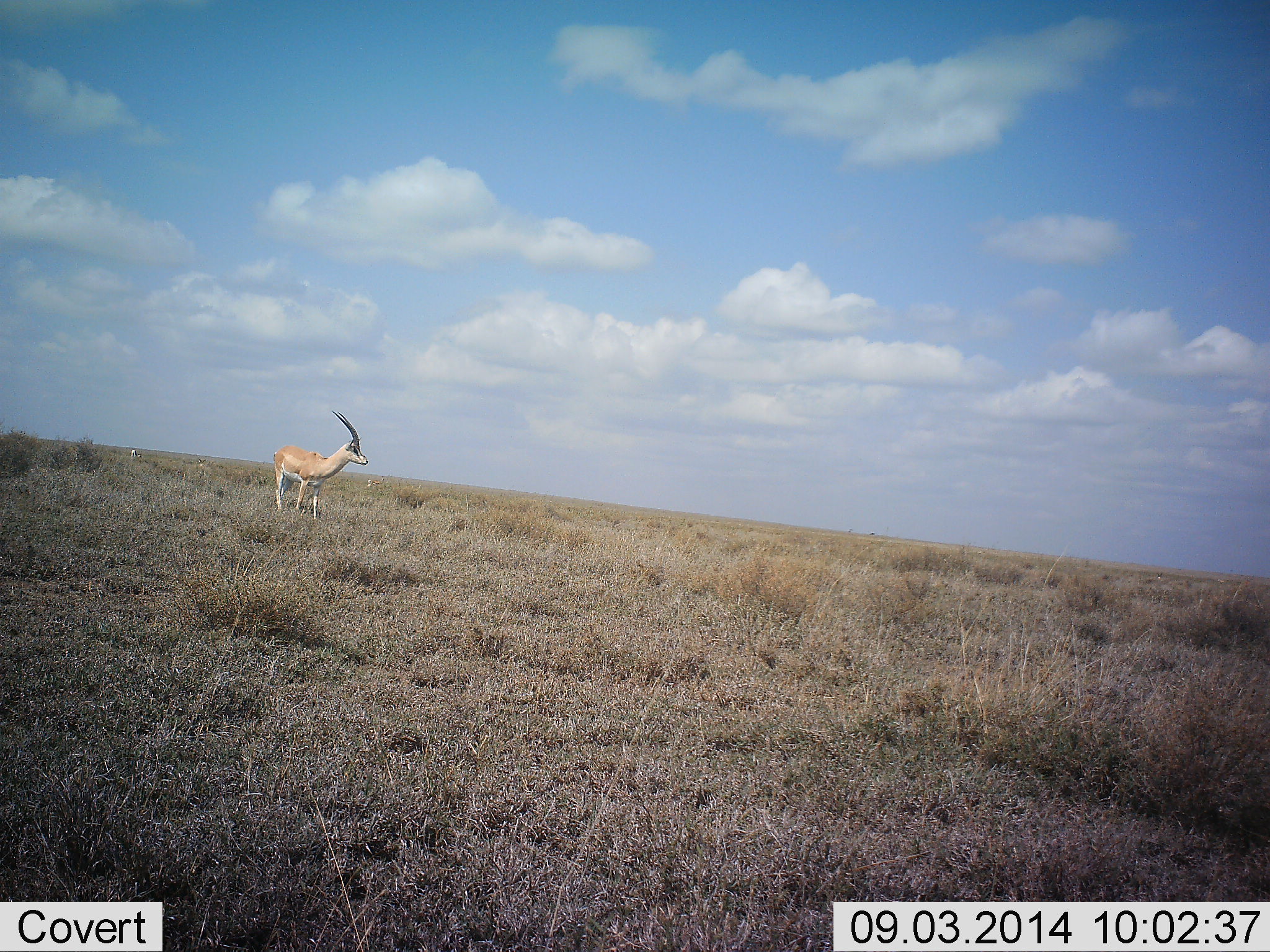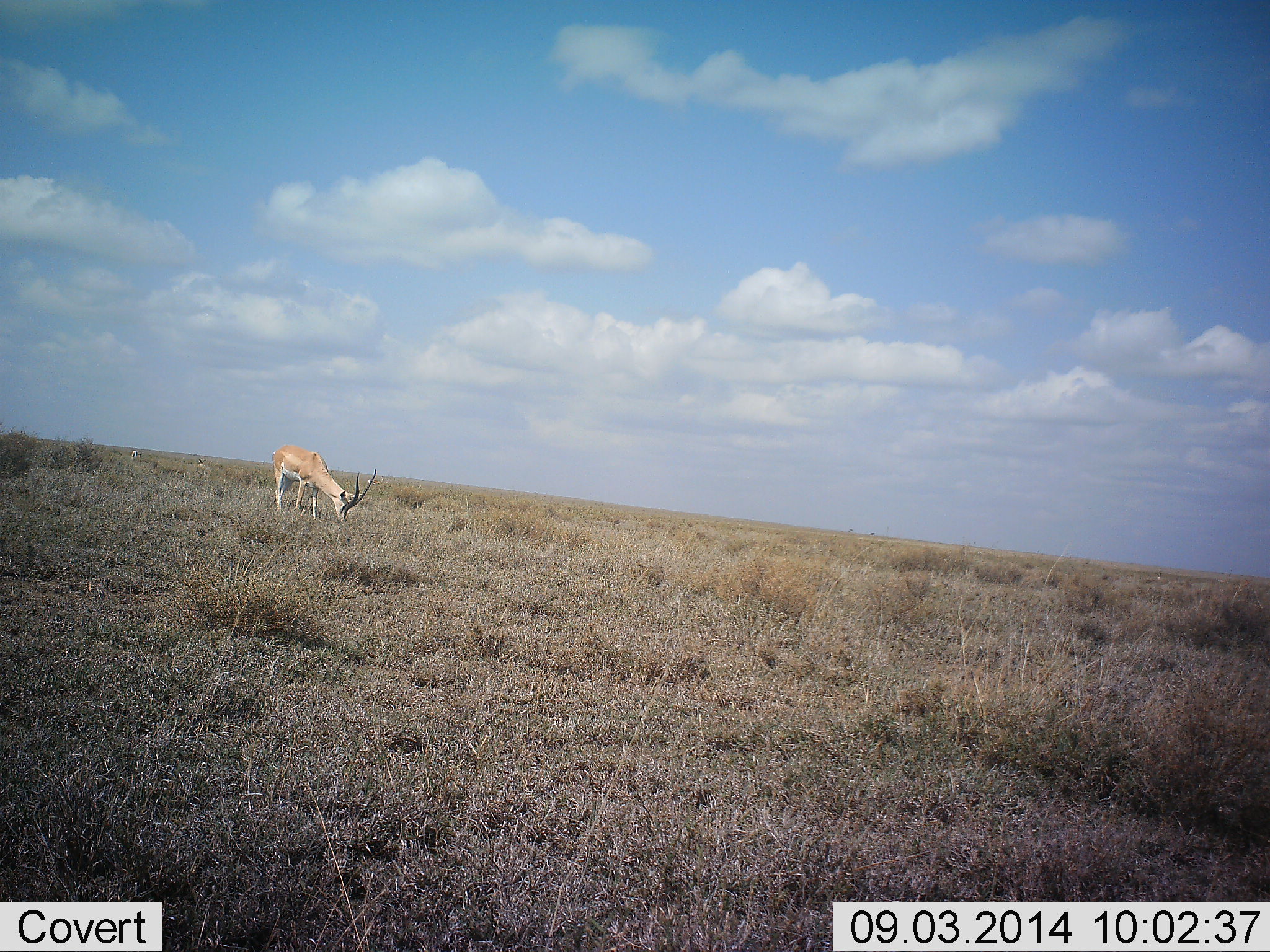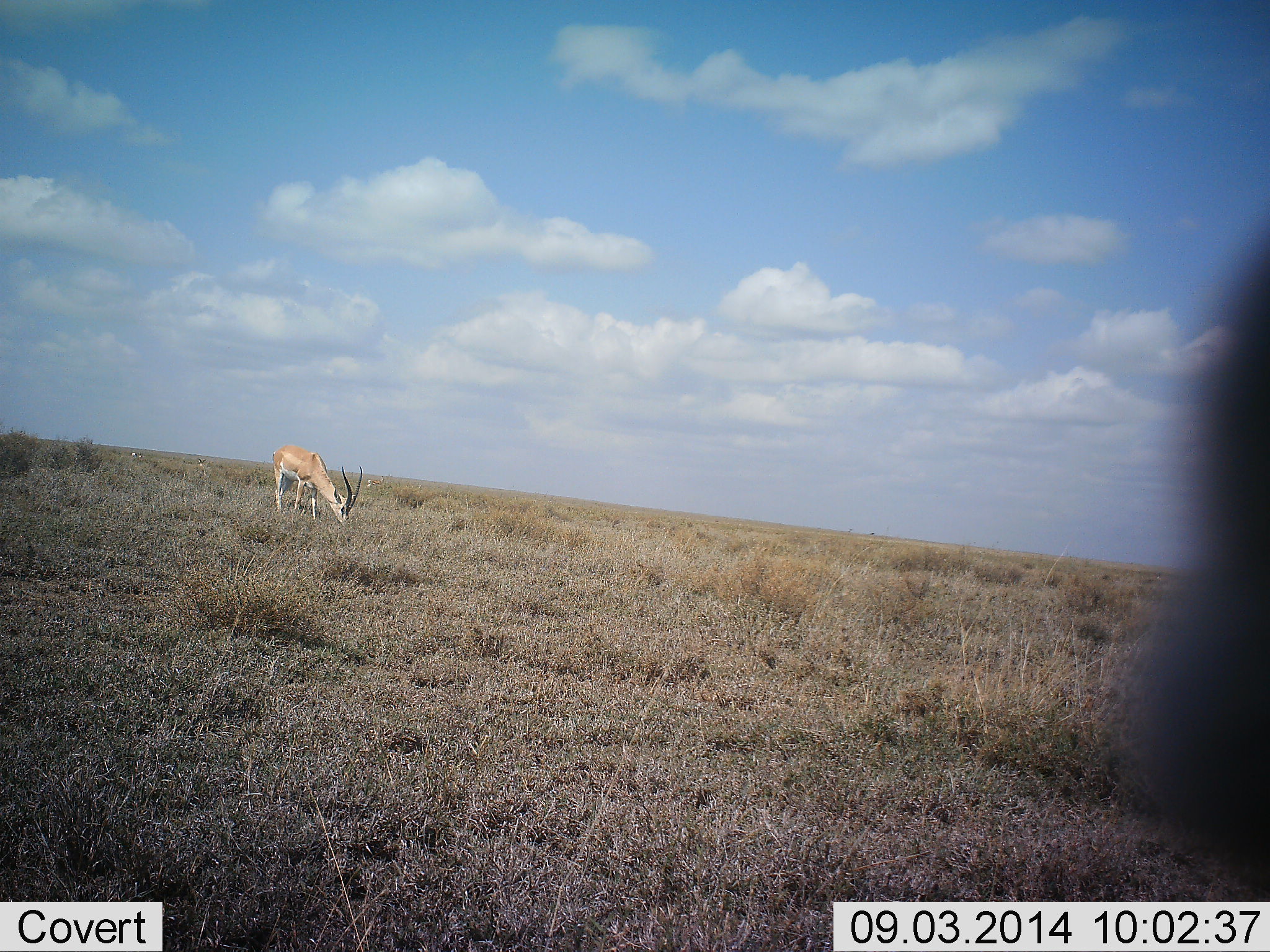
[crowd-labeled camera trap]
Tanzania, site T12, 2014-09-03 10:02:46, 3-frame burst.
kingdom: Animalia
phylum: Chordata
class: Mammalia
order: Artiodactyla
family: Bovidae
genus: Nanger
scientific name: Nanger granti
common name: grant's gazelle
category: gazellegrants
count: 1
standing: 30%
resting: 0%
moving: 20%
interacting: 0%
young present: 0%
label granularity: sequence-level